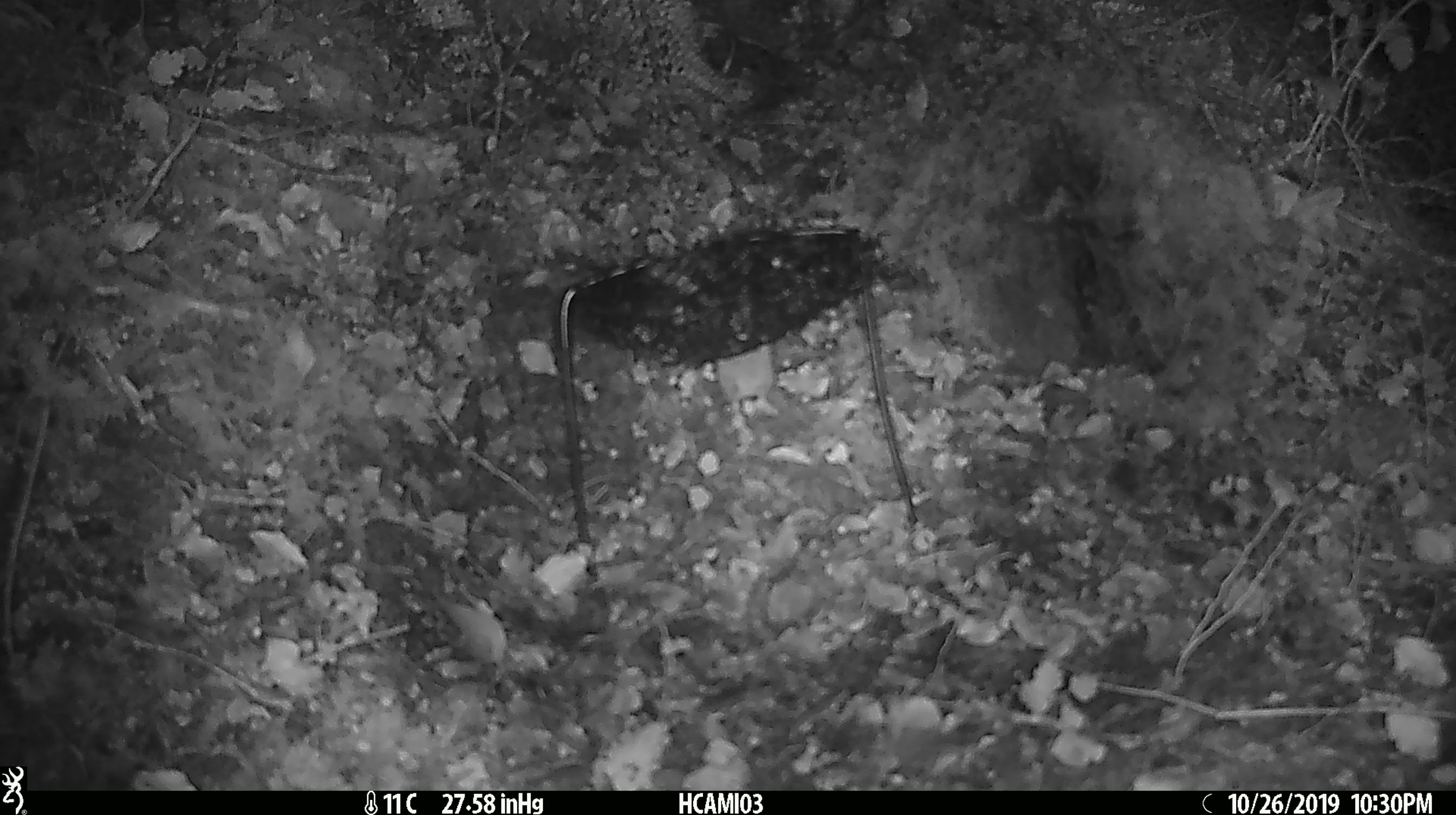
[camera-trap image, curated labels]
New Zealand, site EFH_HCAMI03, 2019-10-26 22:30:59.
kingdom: Animalia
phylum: Chordata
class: Mammalia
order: Rodentia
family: Muridae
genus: Mus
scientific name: Mus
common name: mouse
Mouse (Mus).